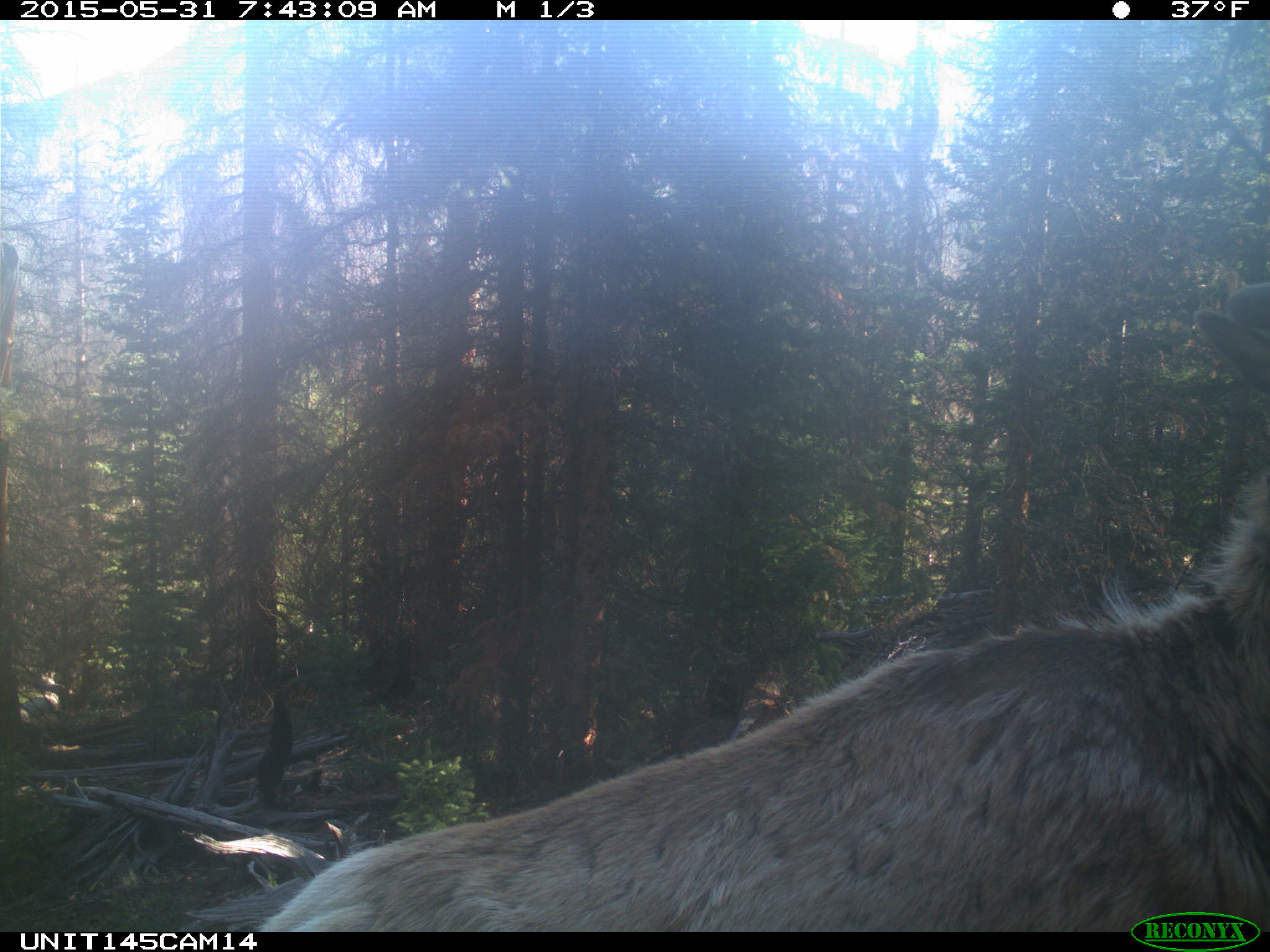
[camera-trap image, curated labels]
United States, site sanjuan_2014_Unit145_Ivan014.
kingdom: Animalia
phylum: Chordata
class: Mammalia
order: Artiodactyla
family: Cervidae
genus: Cervus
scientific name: Cervus elaphus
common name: red deer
Cervus elaphus (red deer).